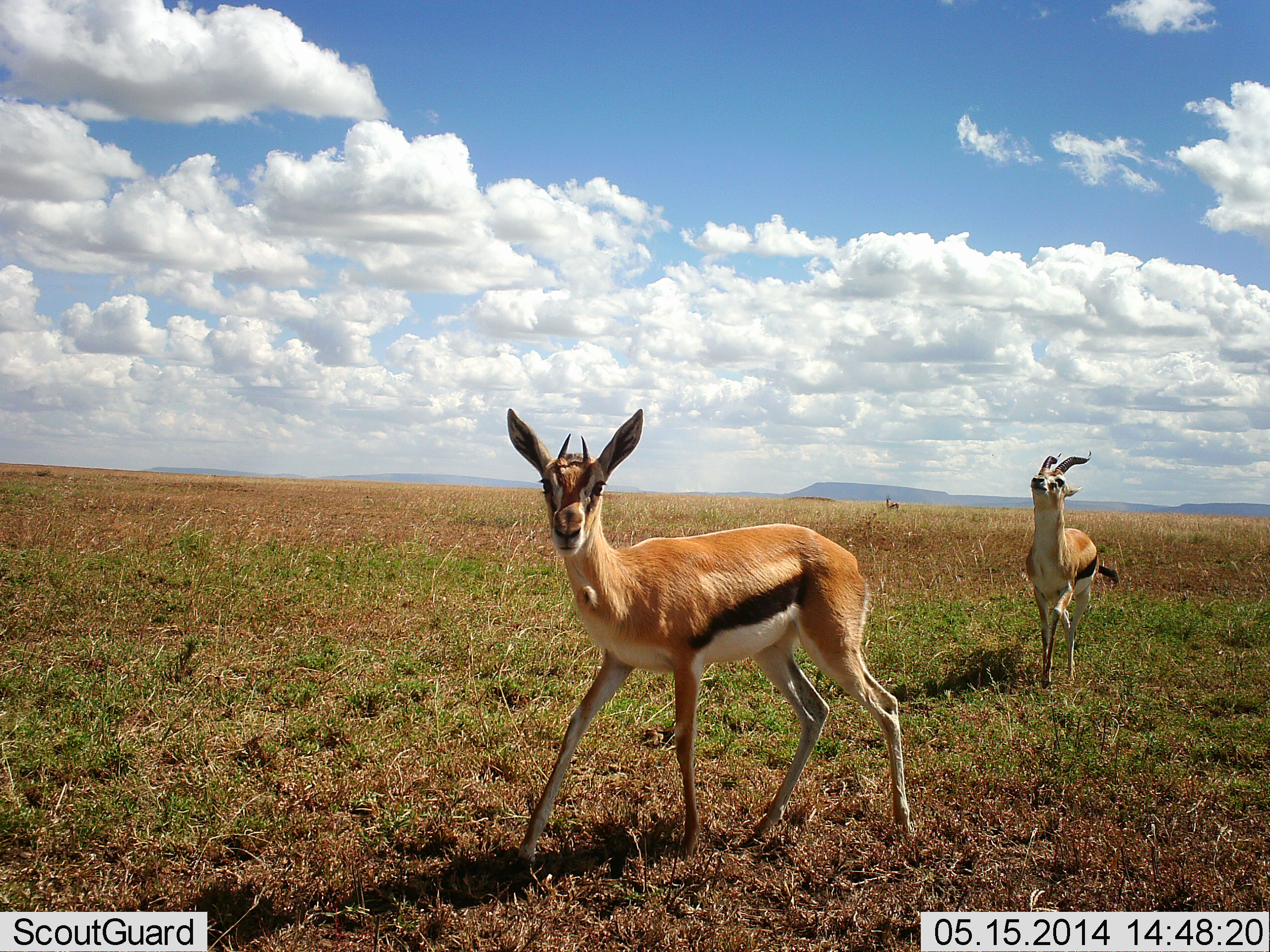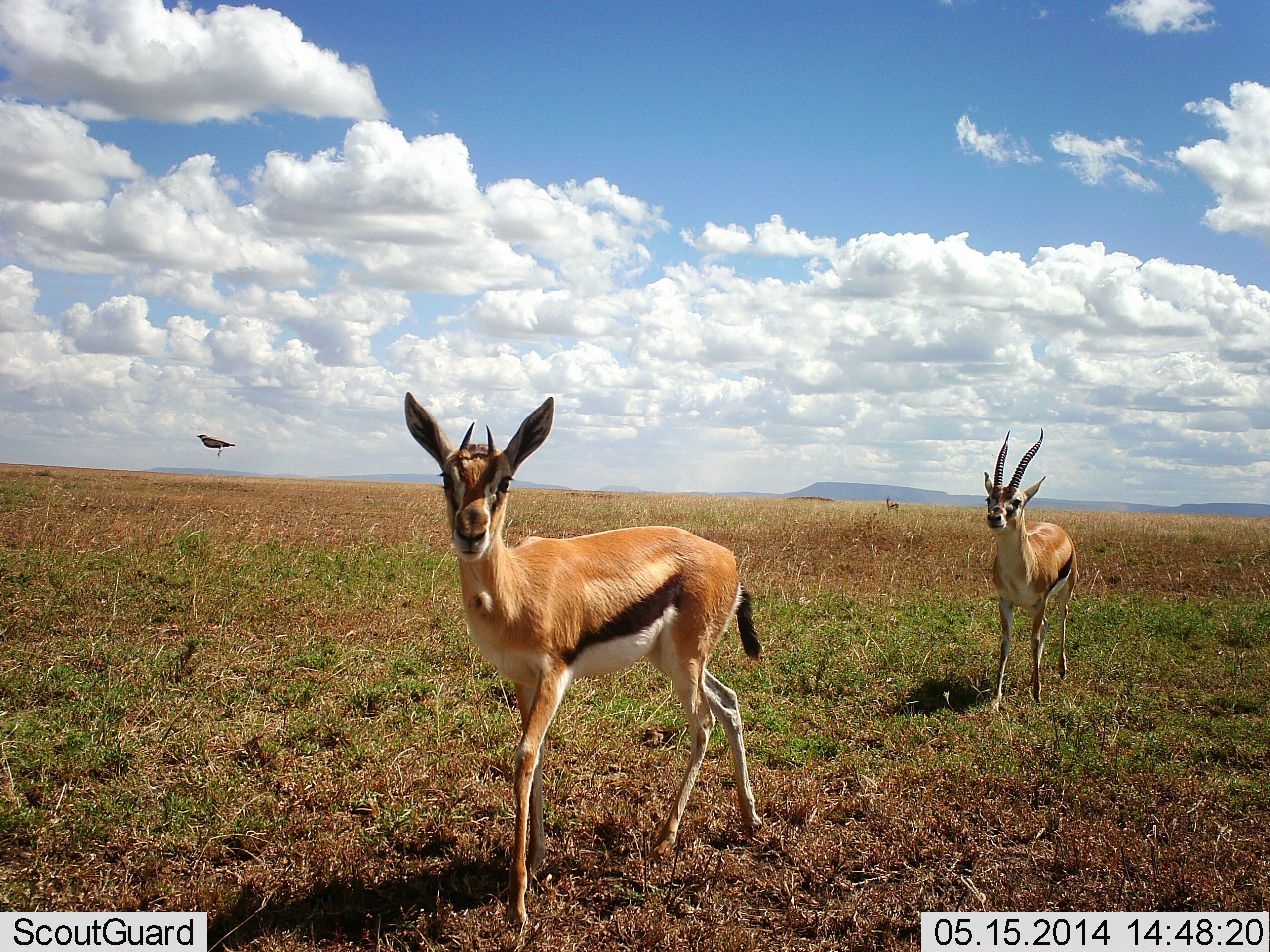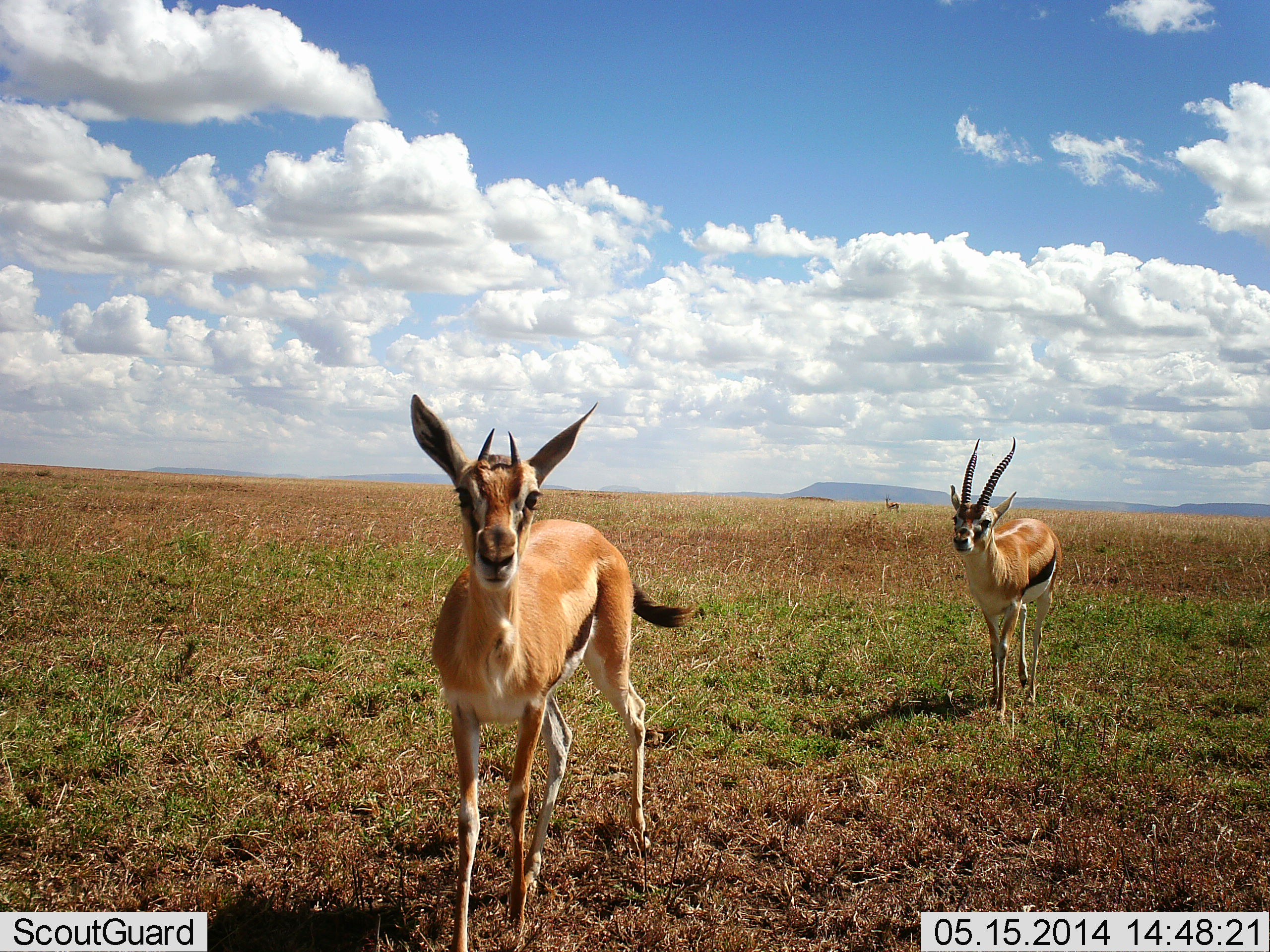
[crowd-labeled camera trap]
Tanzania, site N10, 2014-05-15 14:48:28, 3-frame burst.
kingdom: Animalia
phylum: Chordata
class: Mammalia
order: Artiodactyla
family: Bovidae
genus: Eudorcas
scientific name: Eudorcas thomsonii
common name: thomson's gazelle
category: gazellethomsons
Gazellethomsons (thomson's gazelle) (Eudorcas thomsonii), count 2. Behavior (volunteer vote fractions): standing 29%, resting 0%, moving 86%, interacting 10%. Young present (vote fraction): 0%. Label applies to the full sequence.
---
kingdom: Animalia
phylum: Chordata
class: Aves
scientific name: Aves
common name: bird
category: otherbird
Otherbird (bird) (Aves), count 1. Behavior (volunteer vote fractions): standing 0%, resting 0%, moving 100%, interacting 0%. Young present (vote fraction): 0%. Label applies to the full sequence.